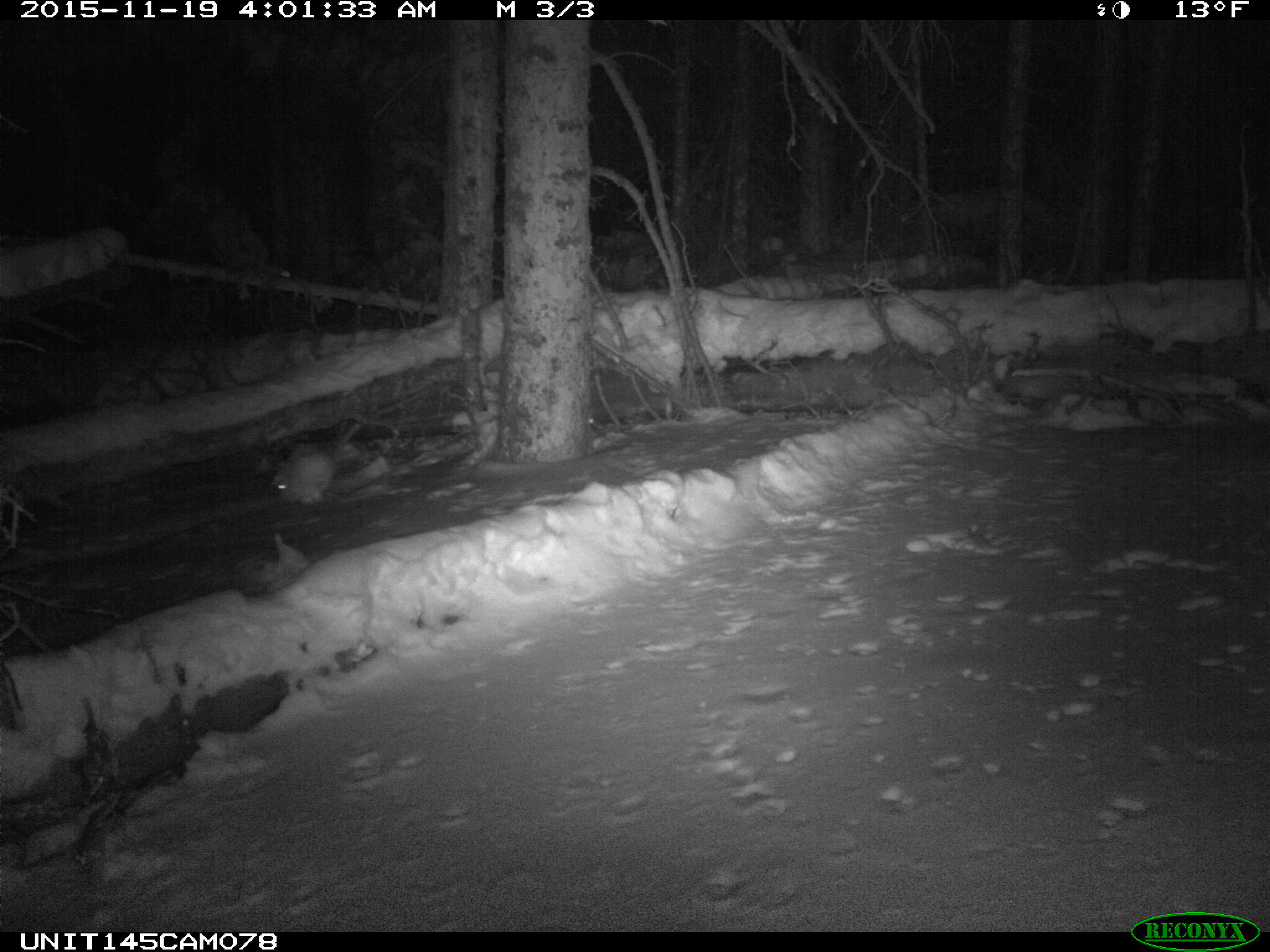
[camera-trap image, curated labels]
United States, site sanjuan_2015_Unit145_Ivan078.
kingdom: Animalia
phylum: Chordata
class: Mammalia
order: Lagomorpha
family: Leporidae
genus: Lepus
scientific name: Lepus americanus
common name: snowshoe hare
Lepus americanus (snowshoe hare).